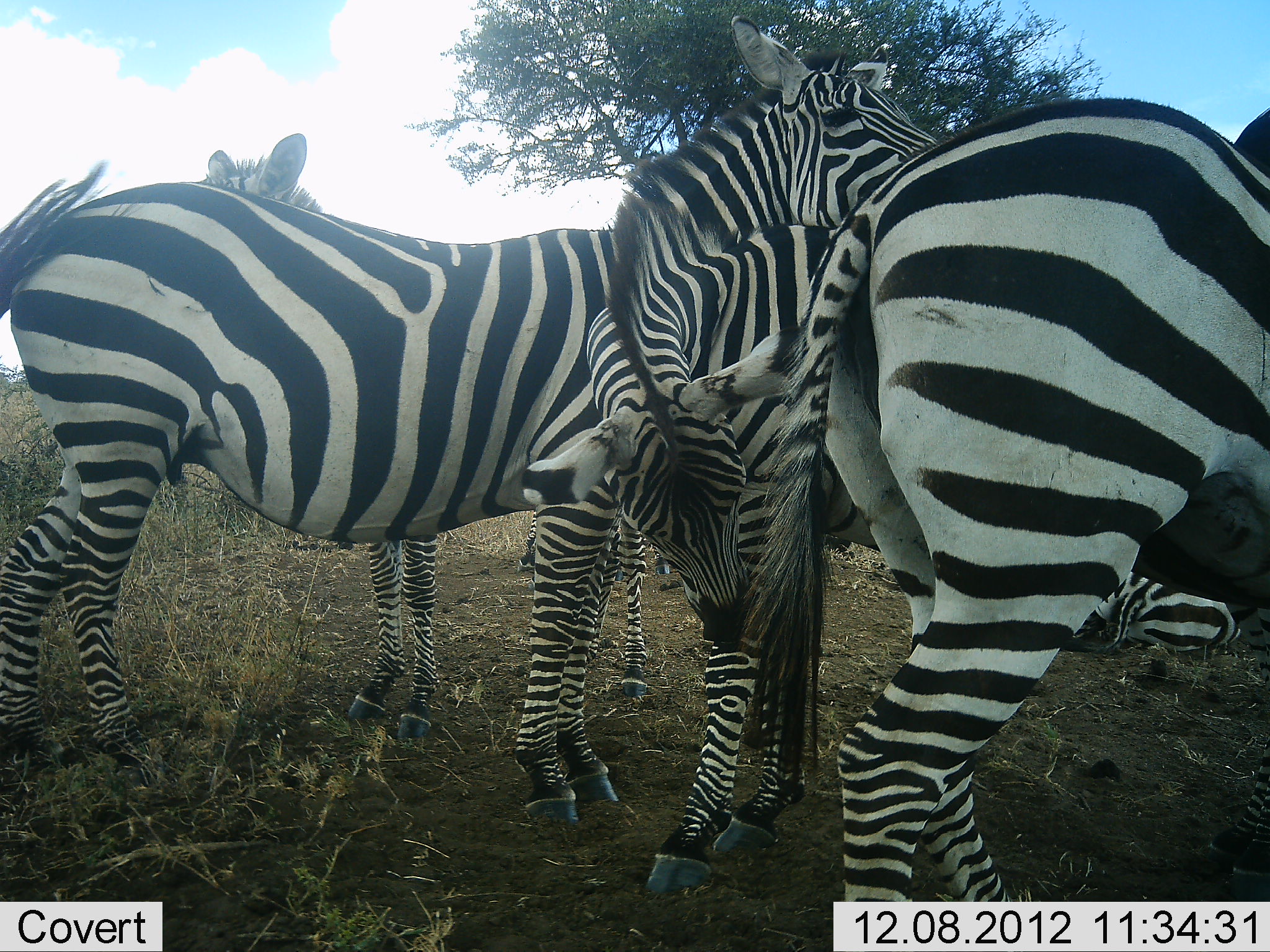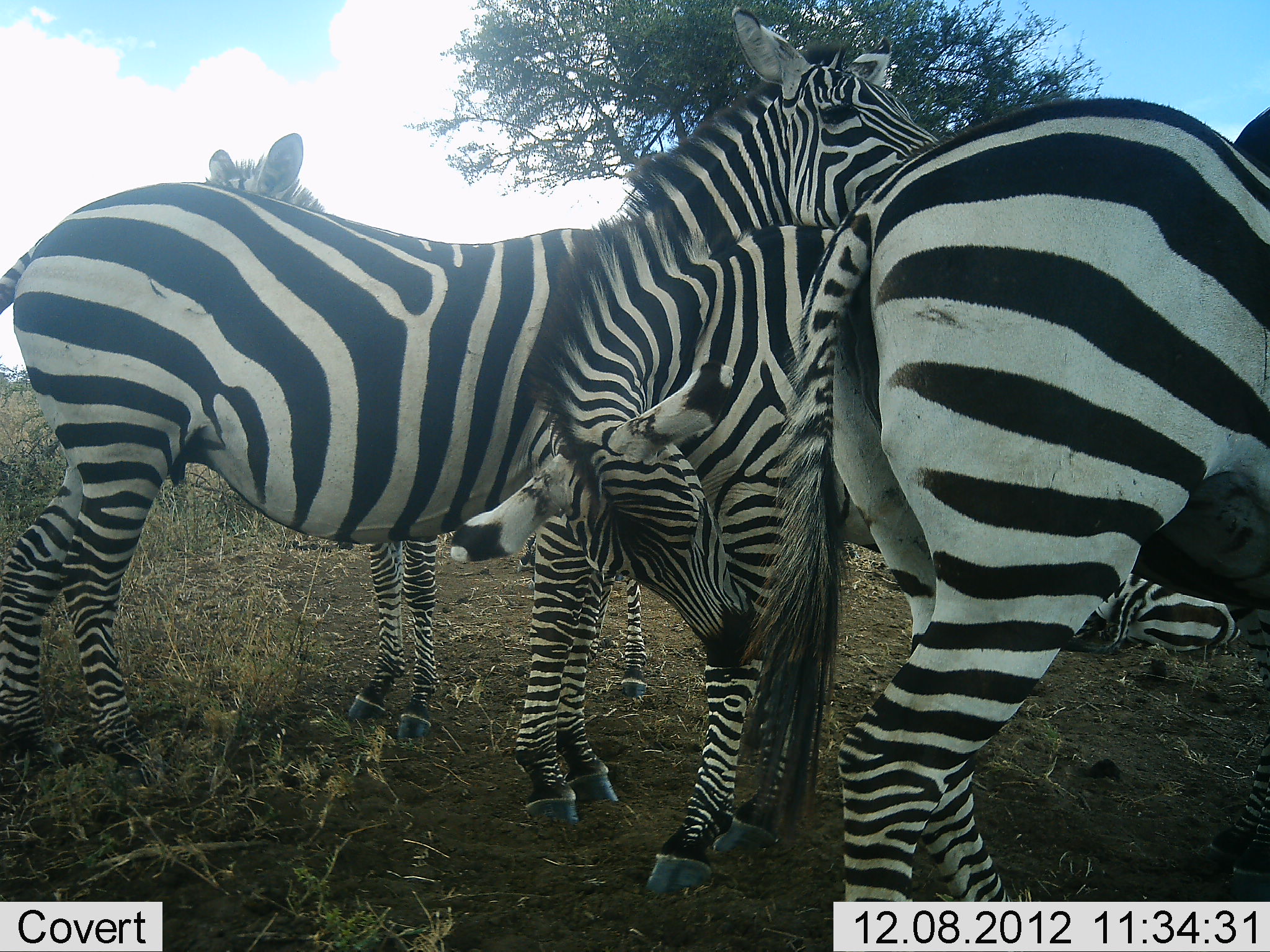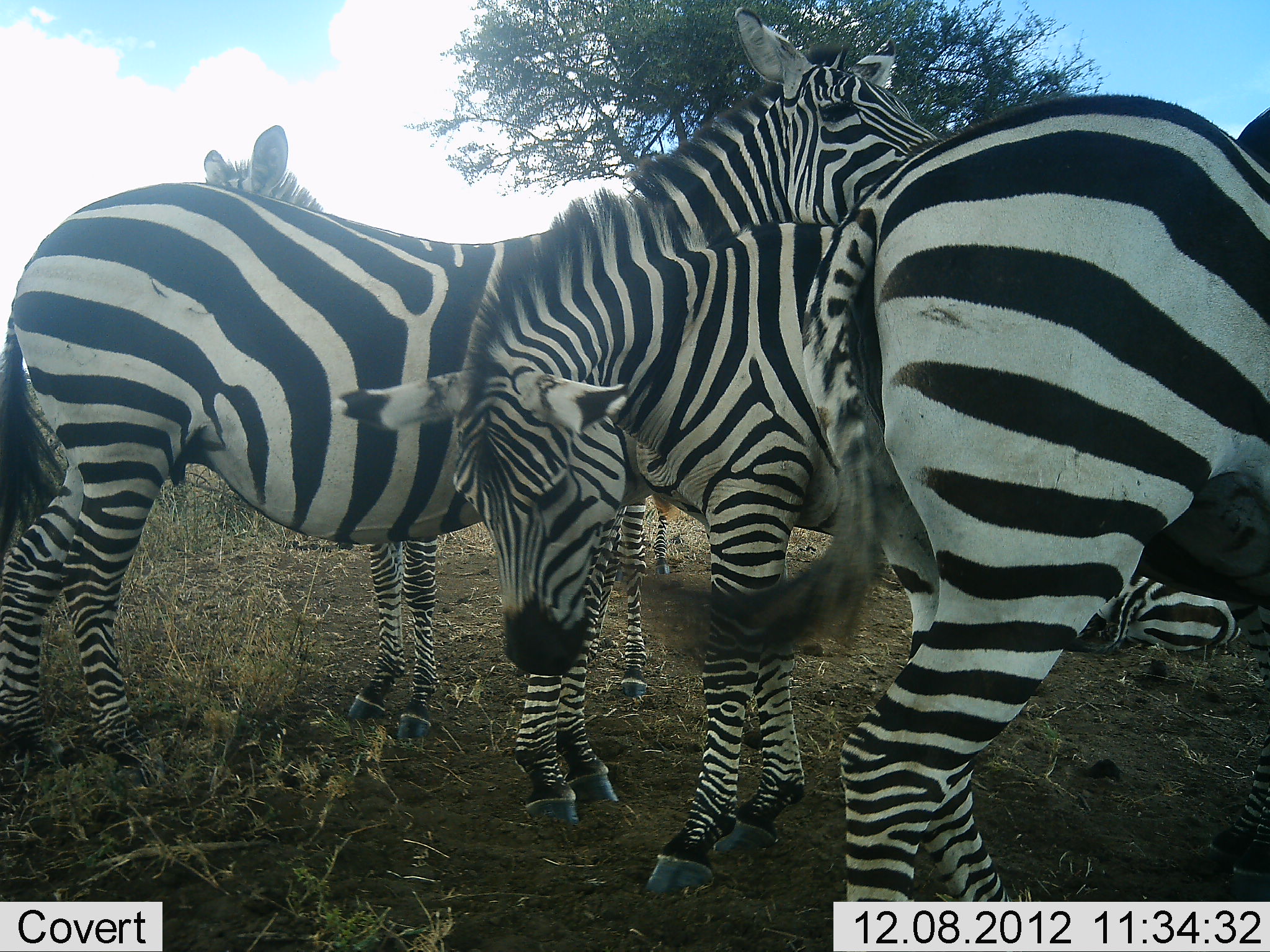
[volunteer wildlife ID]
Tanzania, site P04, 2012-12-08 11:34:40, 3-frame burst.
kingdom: Animalia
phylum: Chordata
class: Mammalia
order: Perissodactyla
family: Equidae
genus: Equus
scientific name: Equus quagga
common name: plains zebra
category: zebra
Zebra (plains zebra) (Equus quagga), count 5. Behavior (volunteer vote fractions): standing 90%, resting 70%, moving 0%, interacting 20%. Young present (vote fraction): 10%. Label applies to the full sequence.